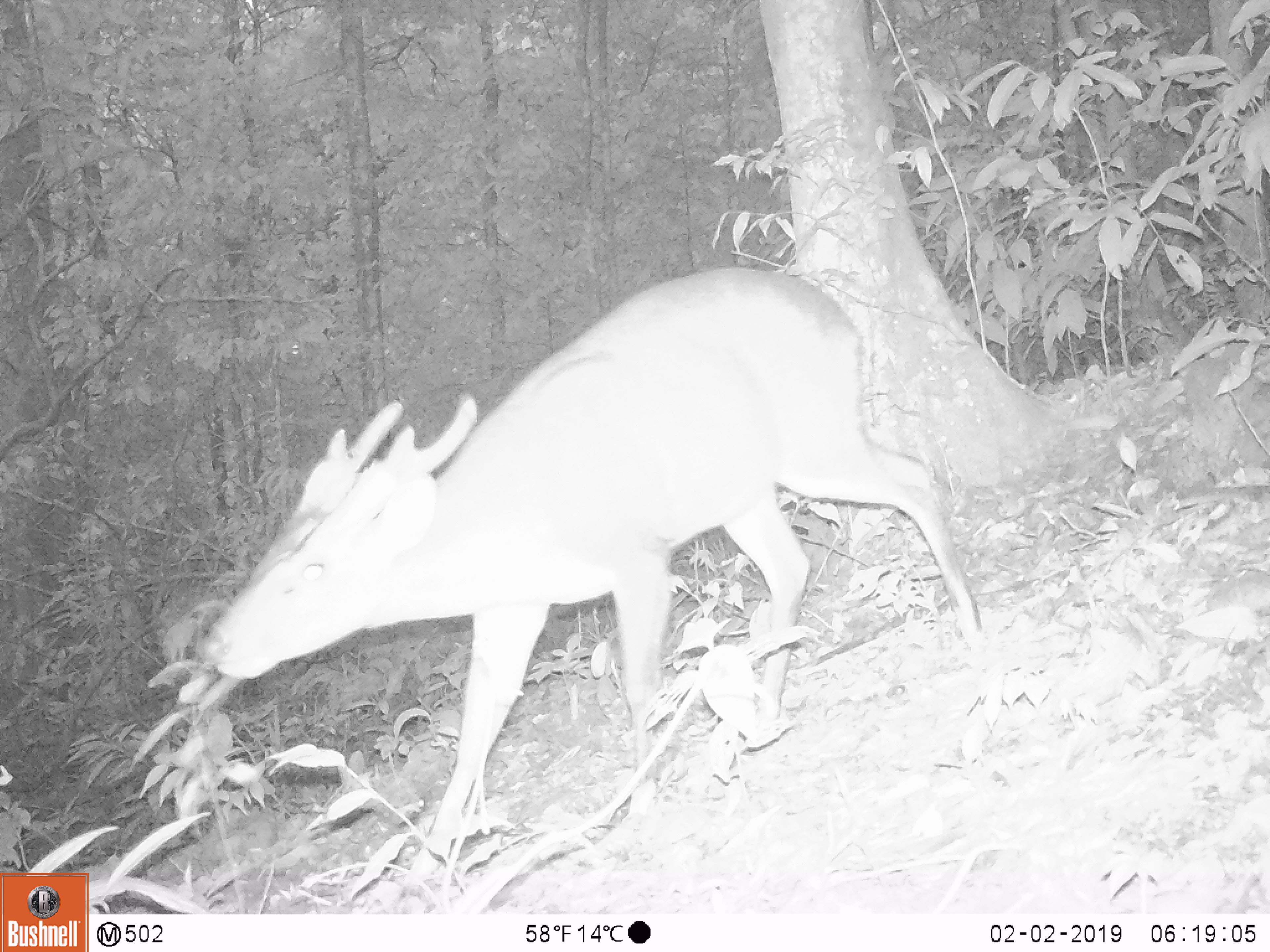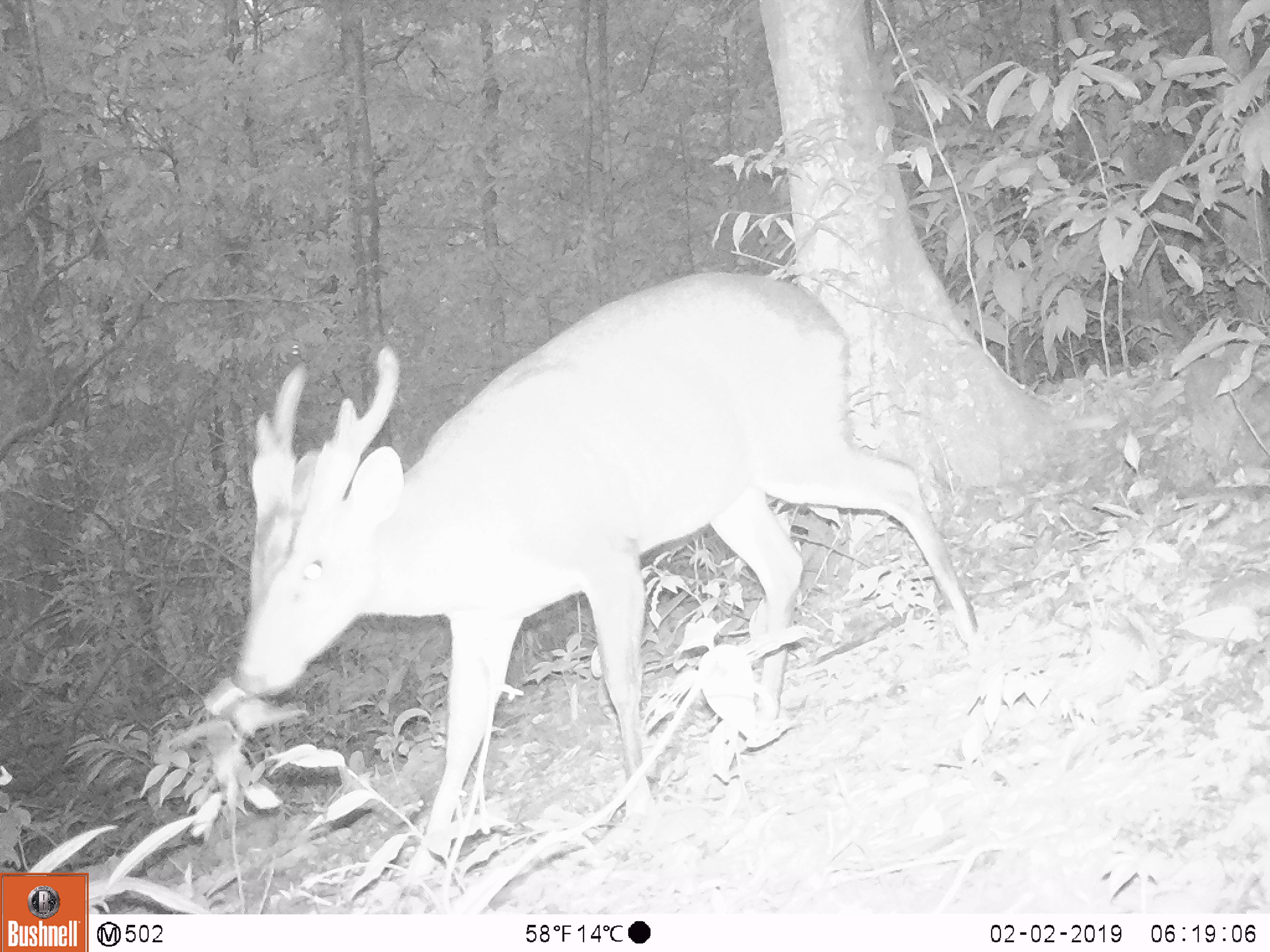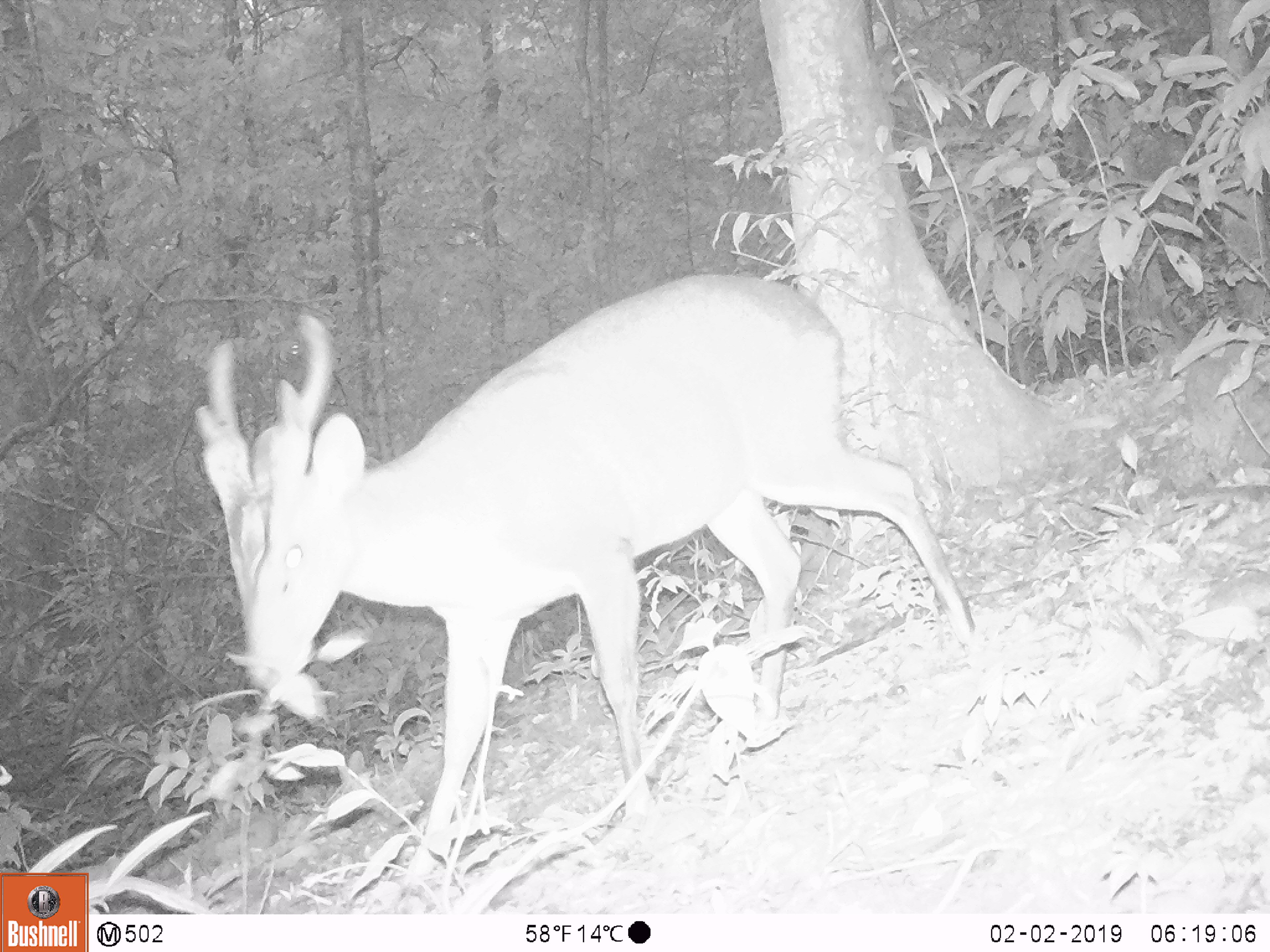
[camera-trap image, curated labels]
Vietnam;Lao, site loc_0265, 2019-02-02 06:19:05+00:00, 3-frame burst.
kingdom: Animalia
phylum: Chordata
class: Mammalia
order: Artiodactyla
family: Cervidae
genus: Muntiacus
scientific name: Muntiacus vuquangensis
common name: large-antlered muntjac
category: large antlered muntjac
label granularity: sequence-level